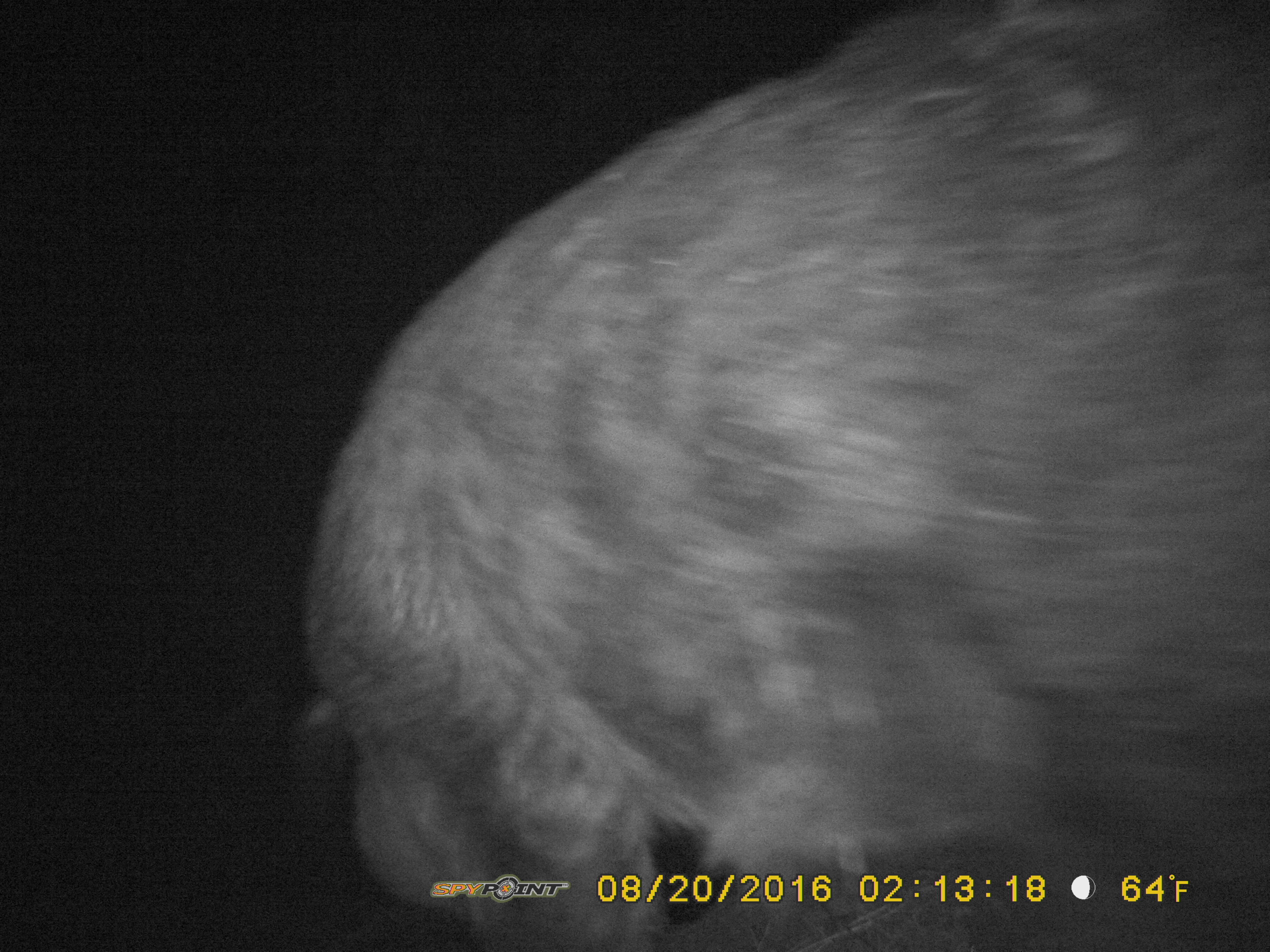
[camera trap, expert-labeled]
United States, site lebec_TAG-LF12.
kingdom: Animalia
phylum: Chordata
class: Mammalia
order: Artiodactyla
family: Suidae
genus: Sus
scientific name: Sus scrofa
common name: wild boar